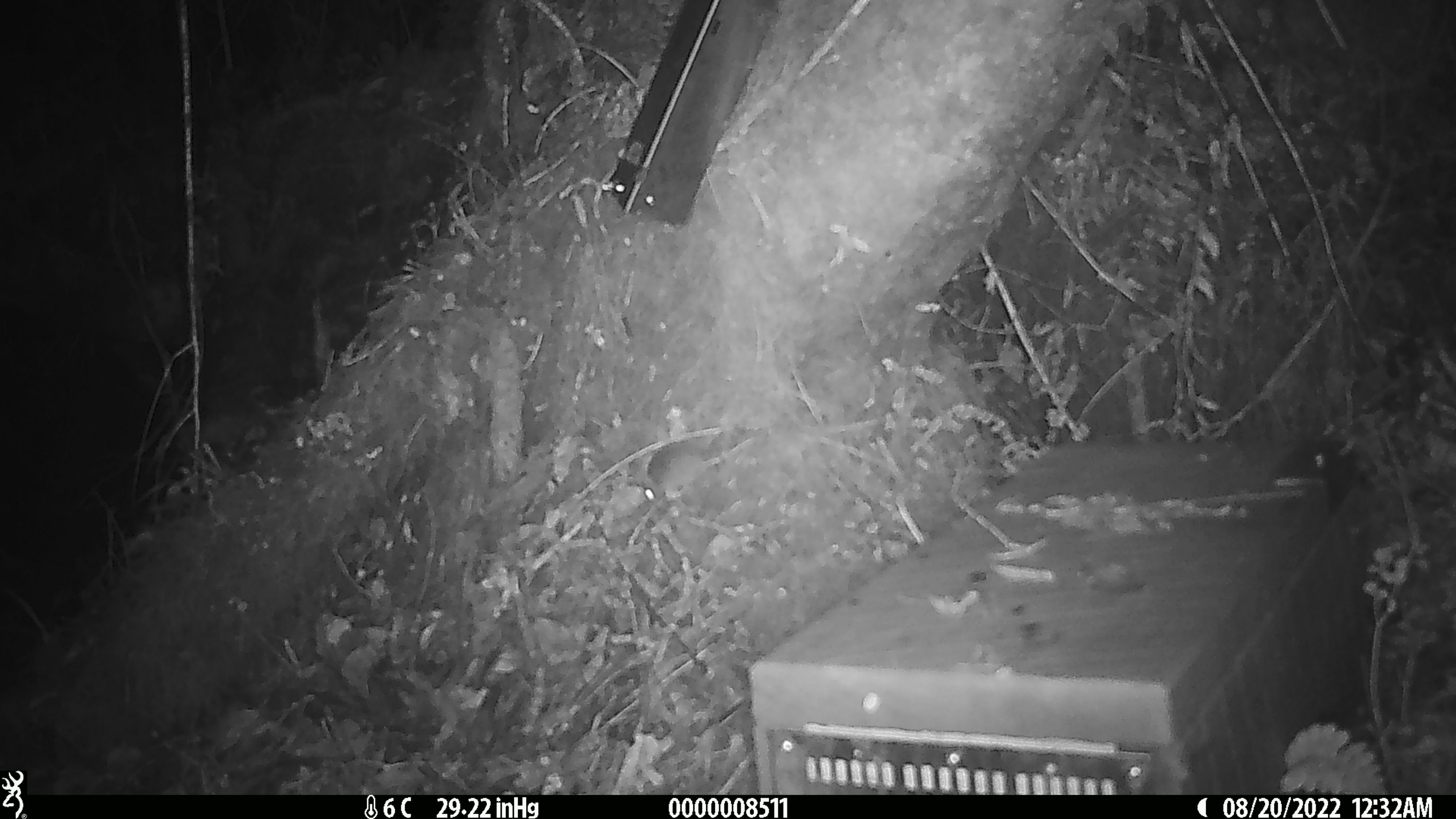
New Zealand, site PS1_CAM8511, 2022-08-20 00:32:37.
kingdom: Animalia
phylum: Chordata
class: Mammalia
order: Rodentia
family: Muridae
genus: Mus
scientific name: Mus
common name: mouse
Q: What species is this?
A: Mouse (Mus).